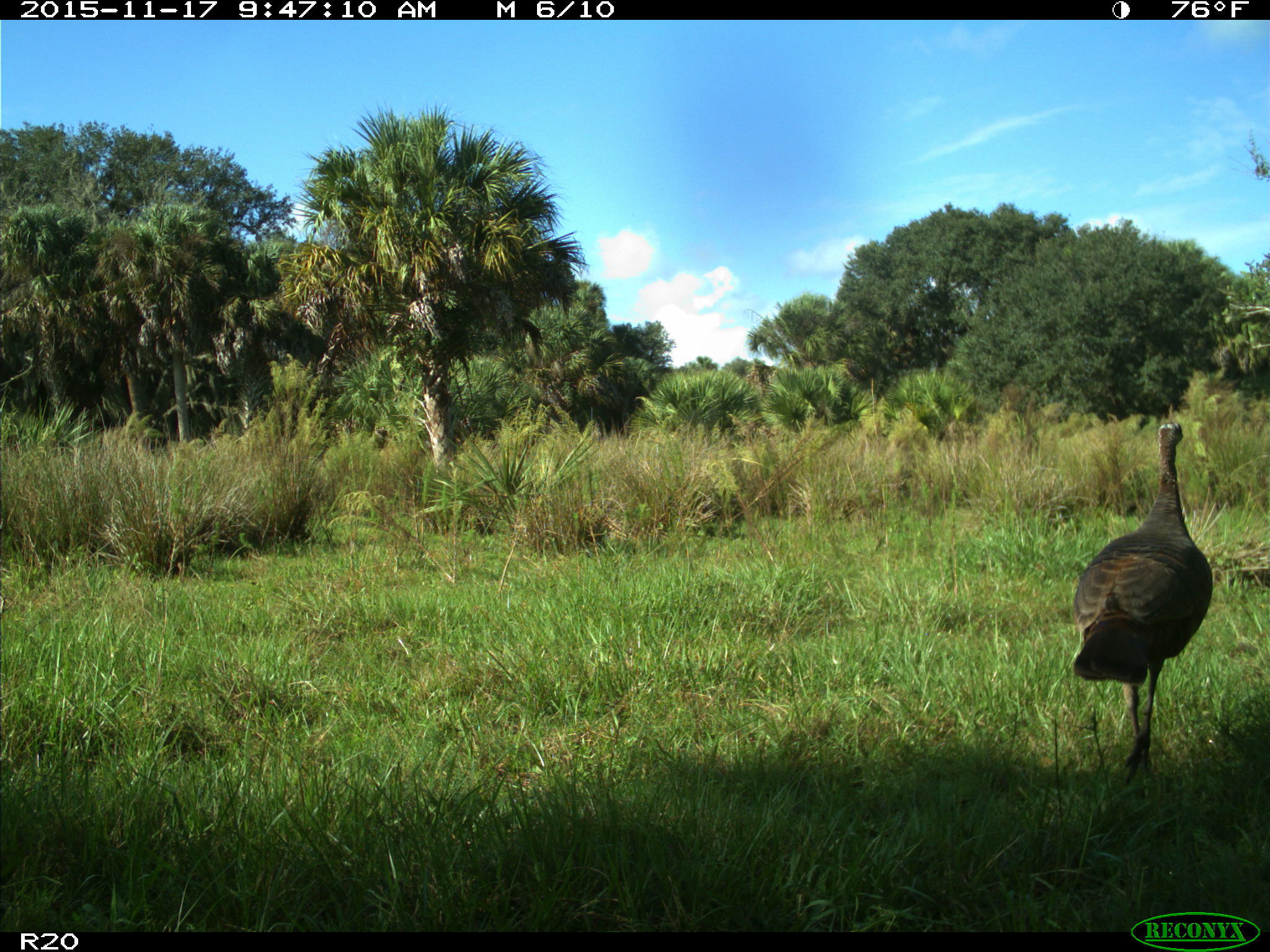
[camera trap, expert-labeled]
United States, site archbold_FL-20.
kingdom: Animalia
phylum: Chordata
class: Aves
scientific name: Aves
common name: birds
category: unidentified bird